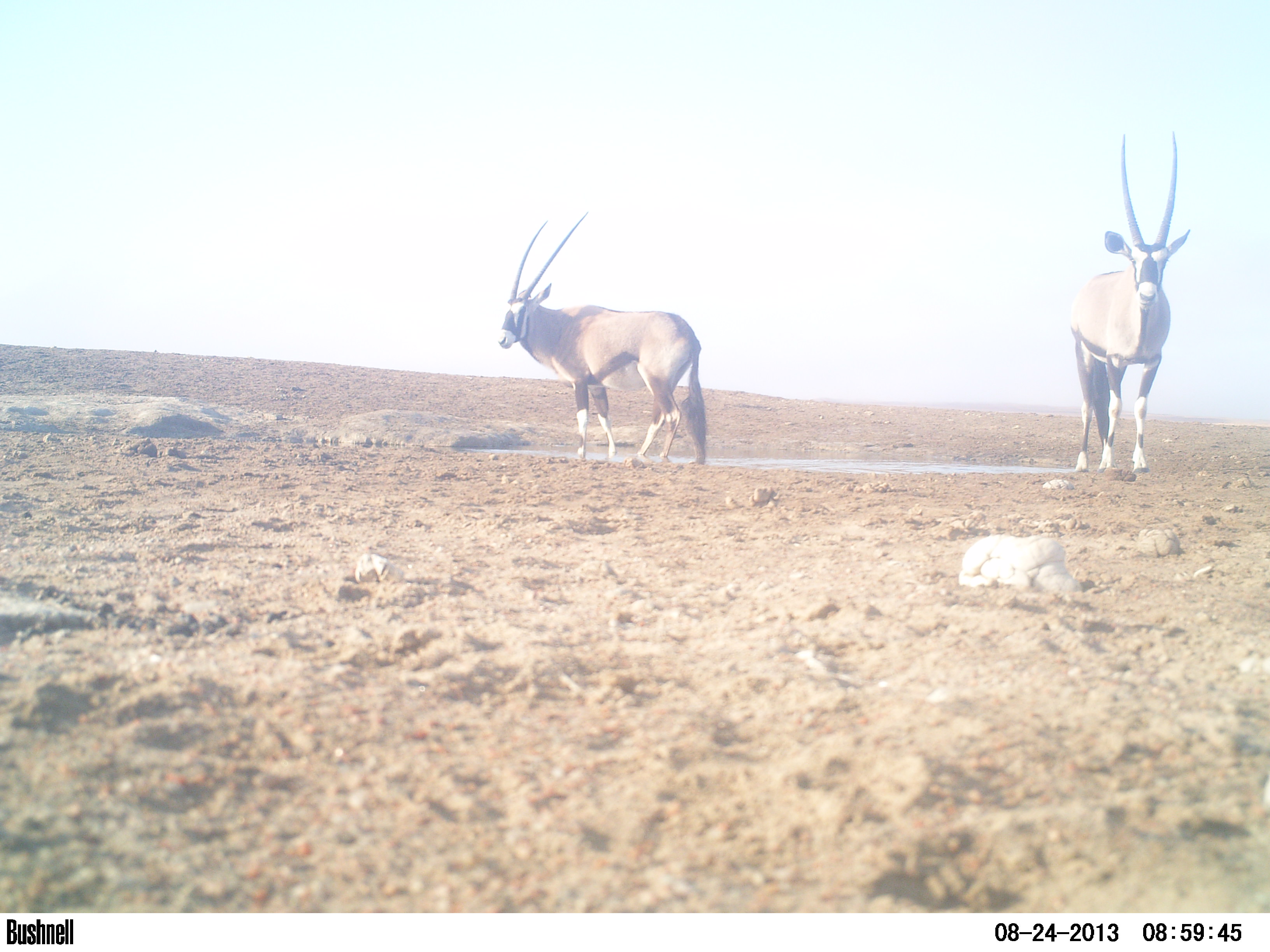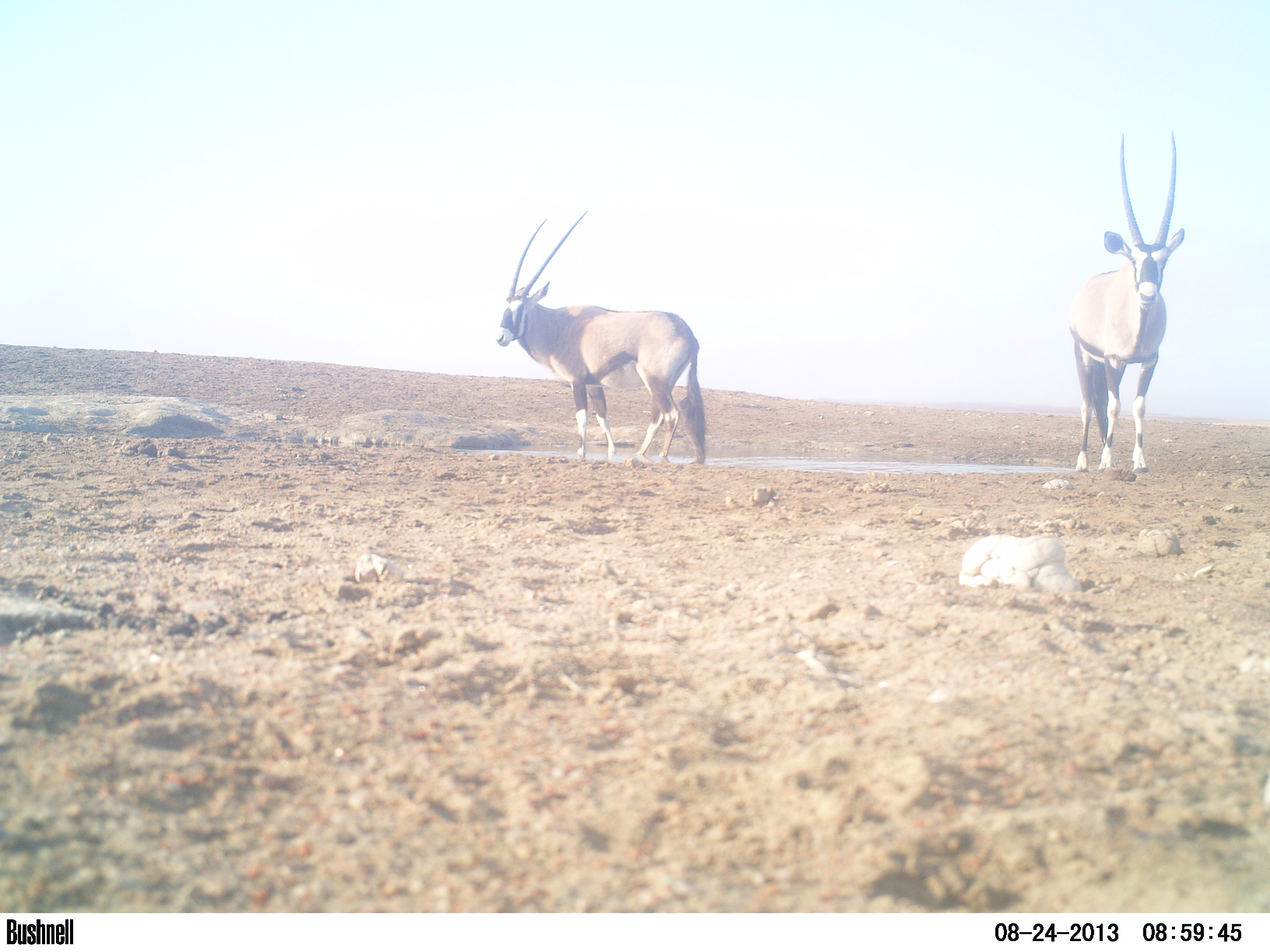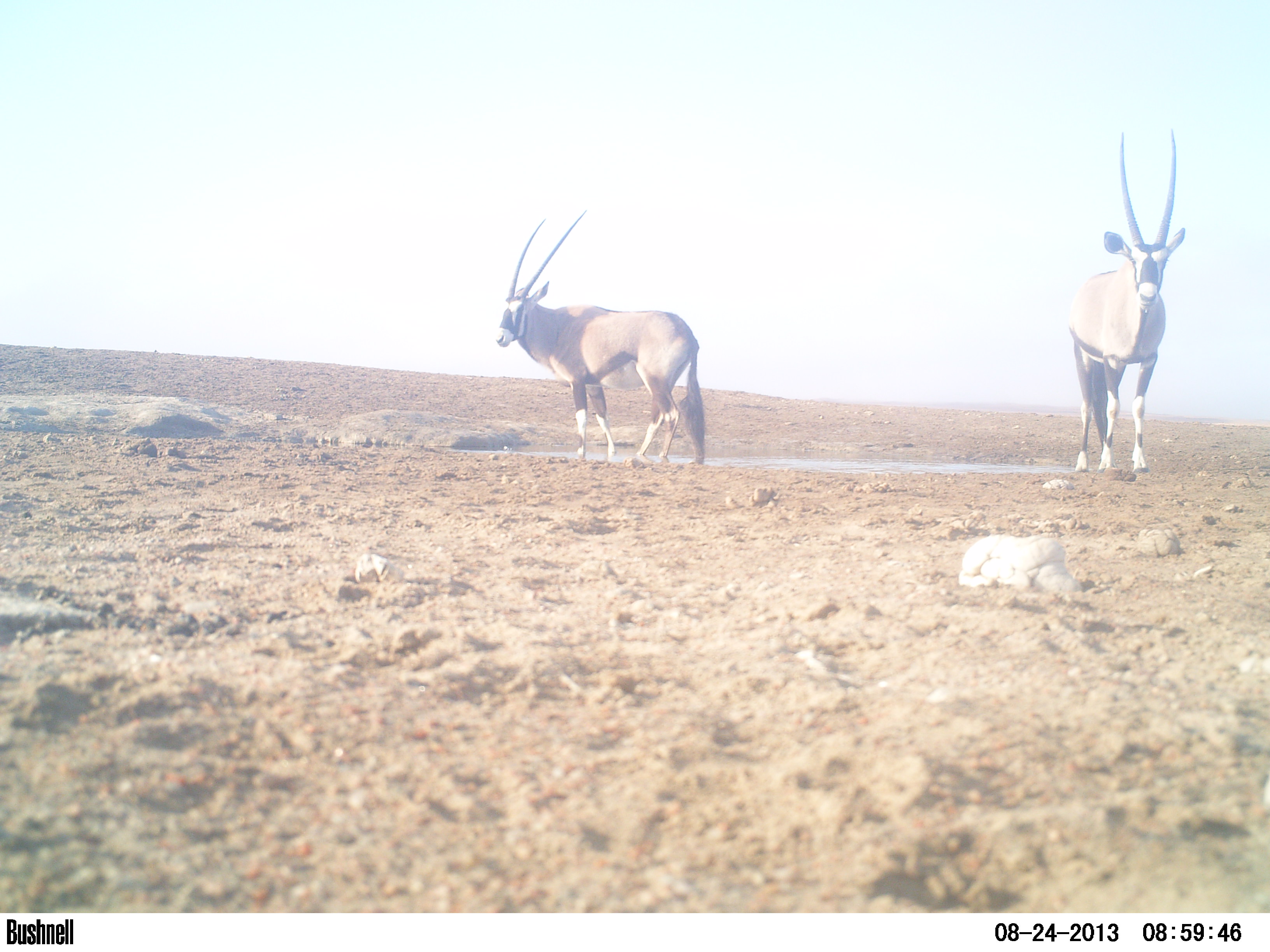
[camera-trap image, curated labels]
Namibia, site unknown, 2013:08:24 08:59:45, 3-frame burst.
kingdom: Animalia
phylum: Chordata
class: Mammalia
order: Artiodactyla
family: Bovidae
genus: Oryx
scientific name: Oryx gazella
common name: gemsbok